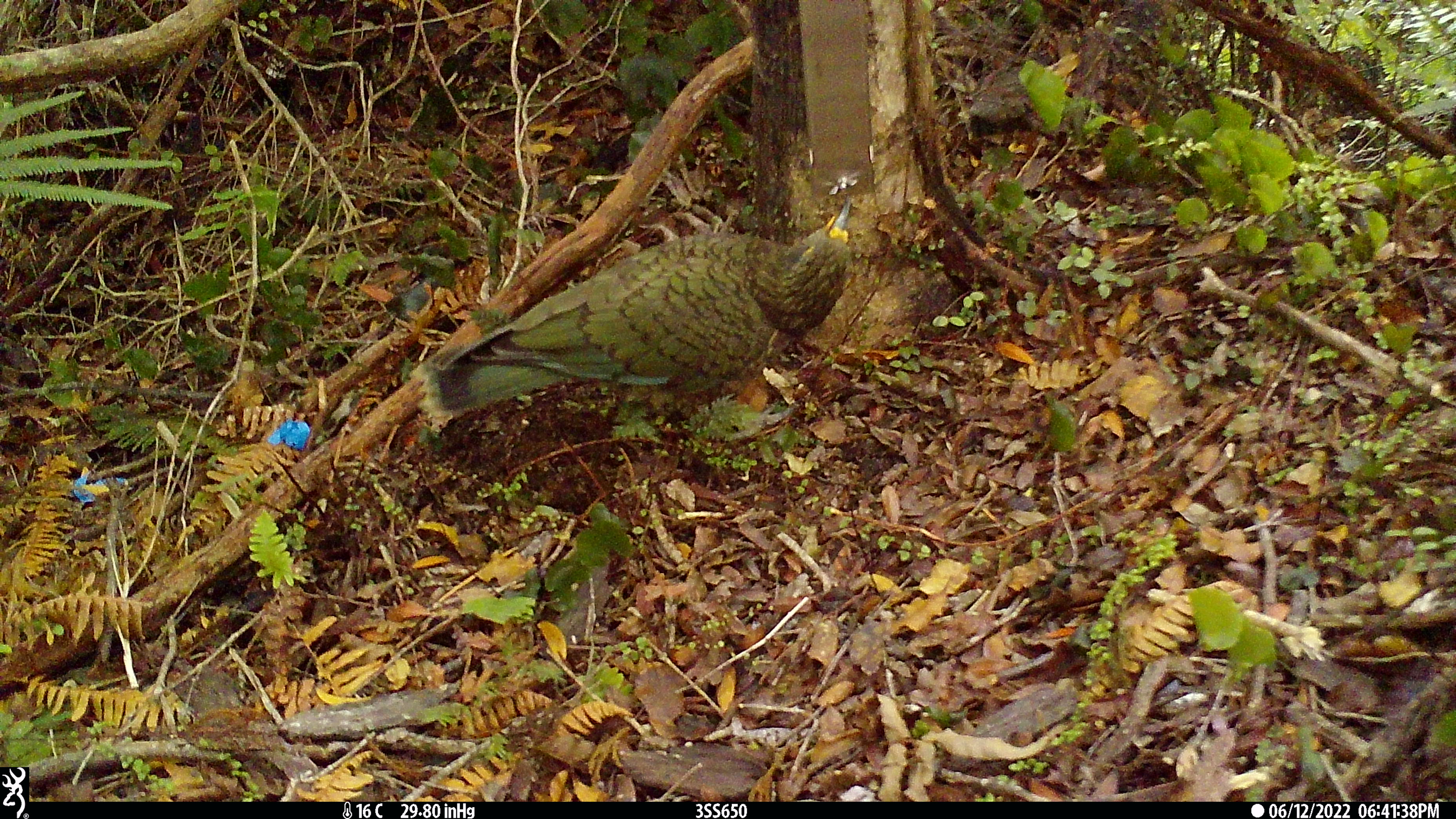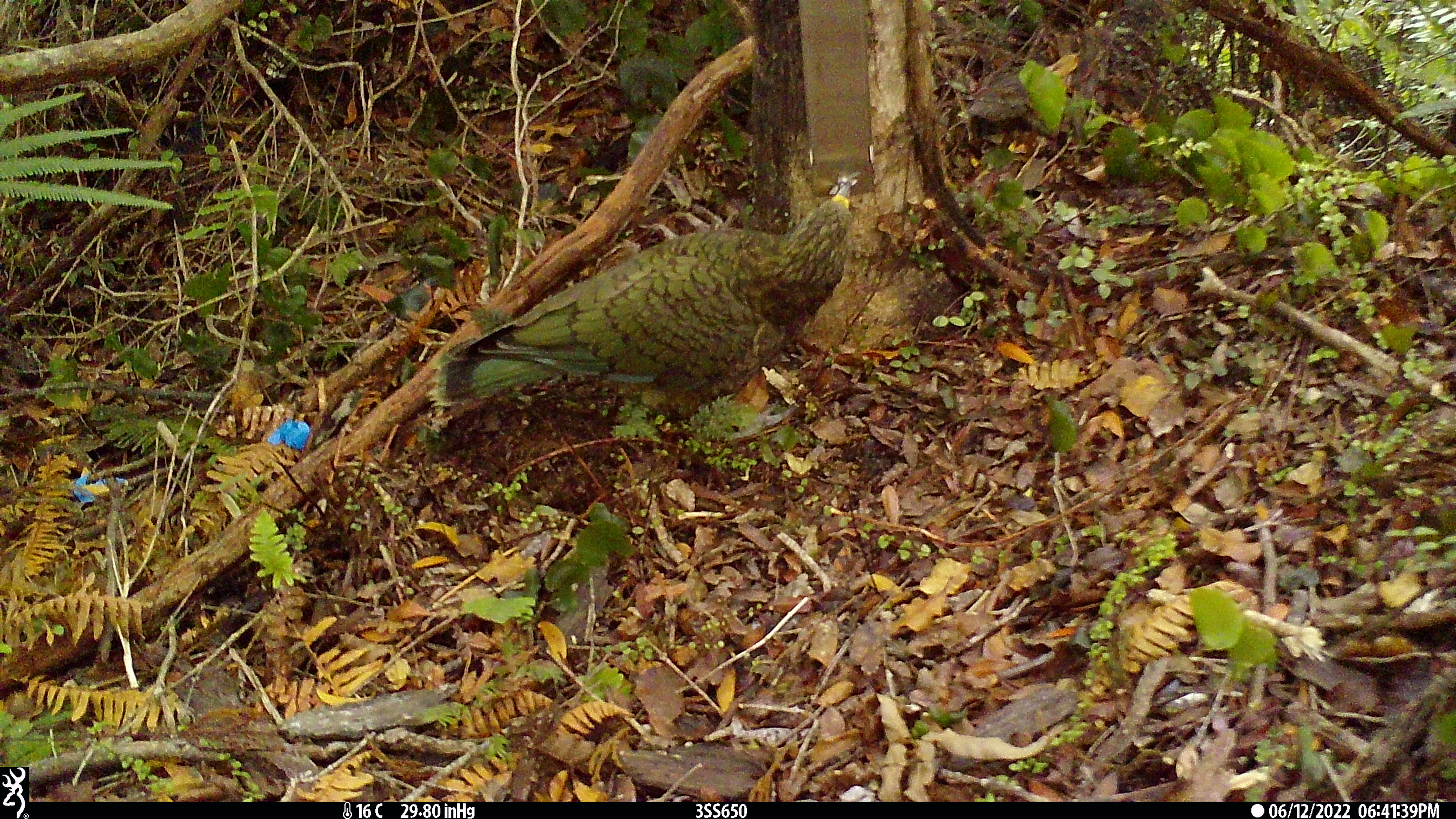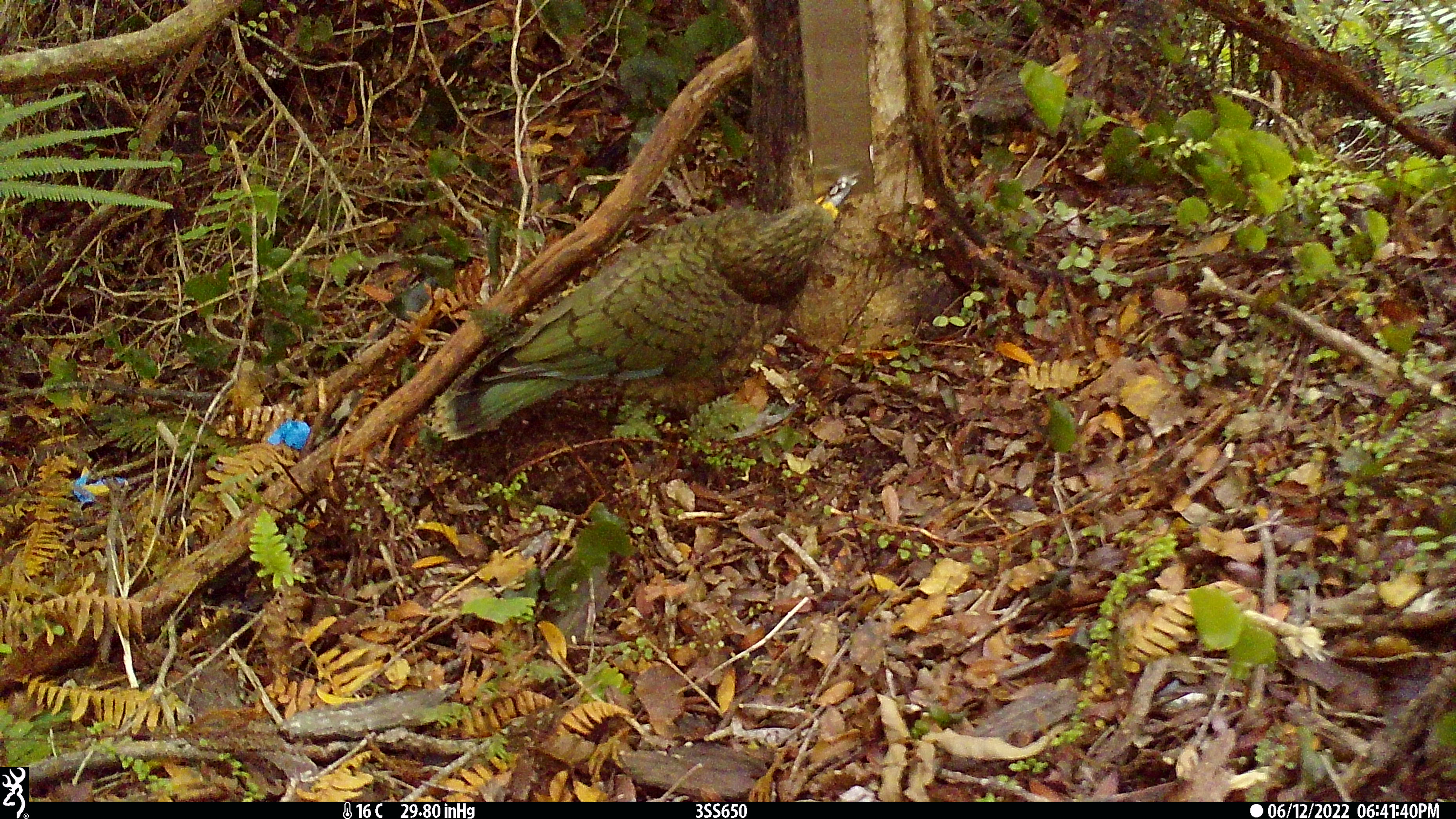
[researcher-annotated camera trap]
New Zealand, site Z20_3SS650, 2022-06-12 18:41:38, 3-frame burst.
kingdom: Animalia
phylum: Chordata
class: Aves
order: Psittaciformes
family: Strigopidae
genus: Nestor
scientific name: Nestor notabilis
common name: kea